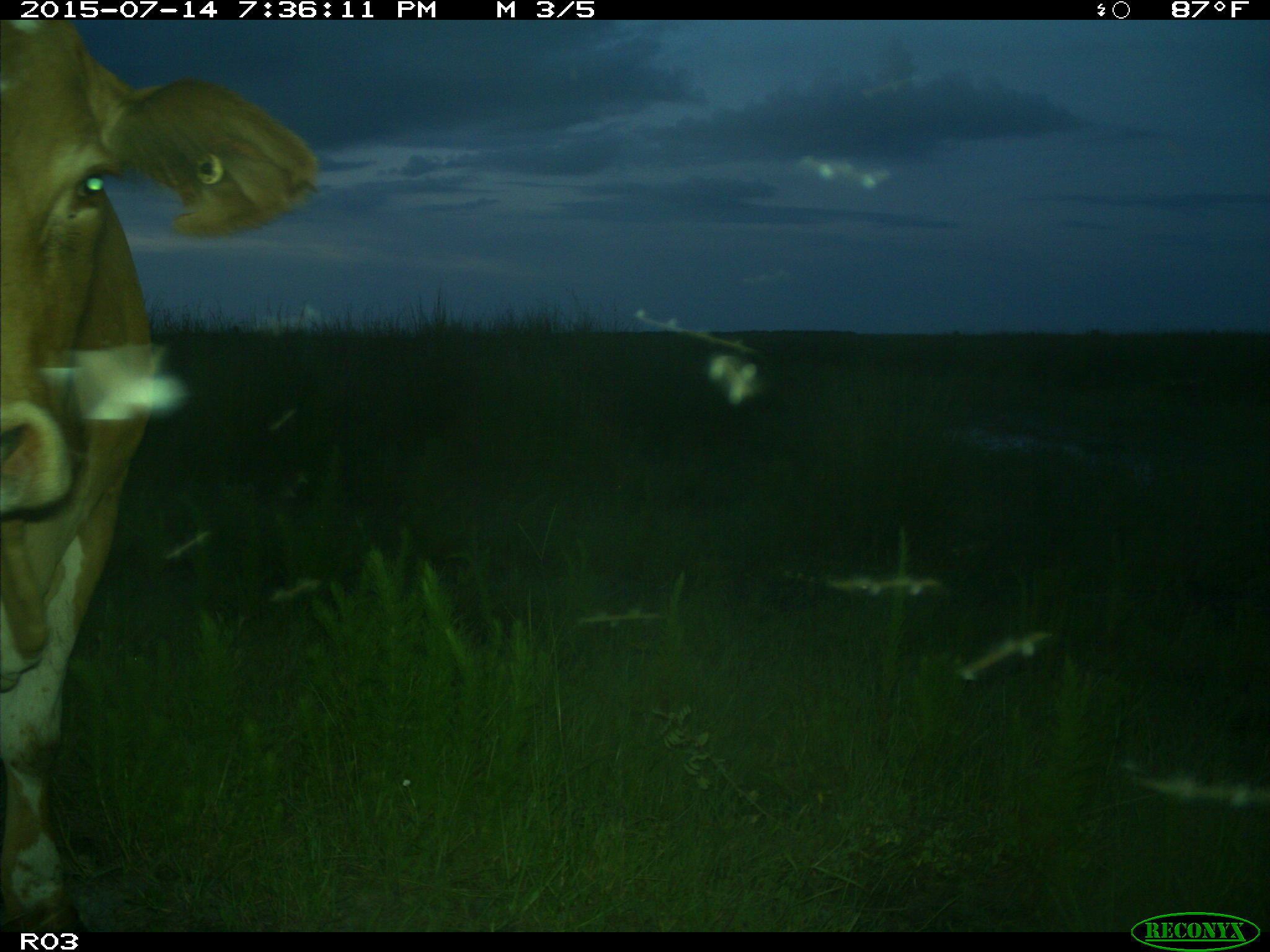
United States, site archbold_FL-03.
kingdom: Animalia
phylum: Chordata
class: Mammalia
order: Artiodactyla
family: Bovidae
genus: Bos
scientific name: Bos taurus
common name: domestic cow